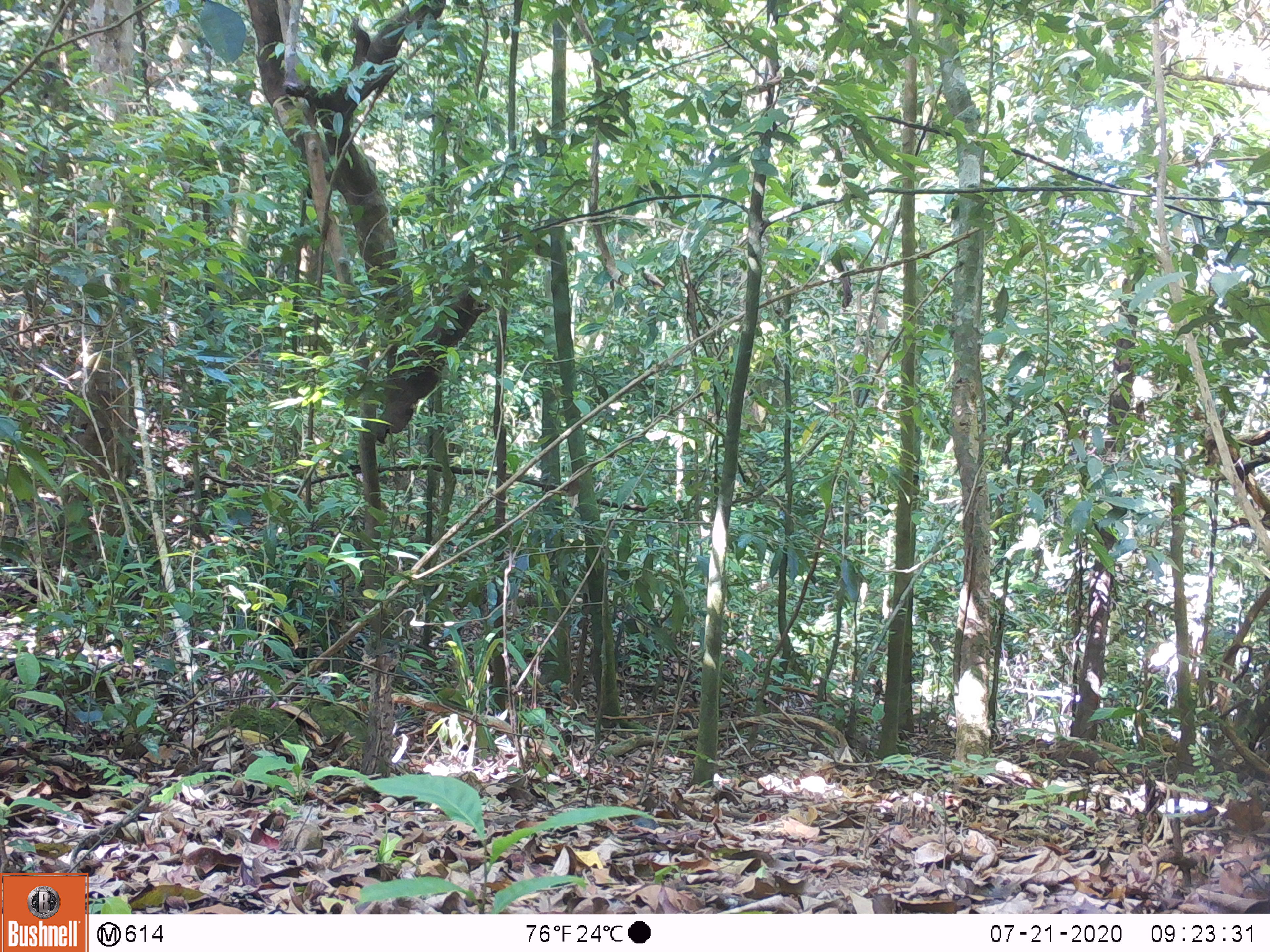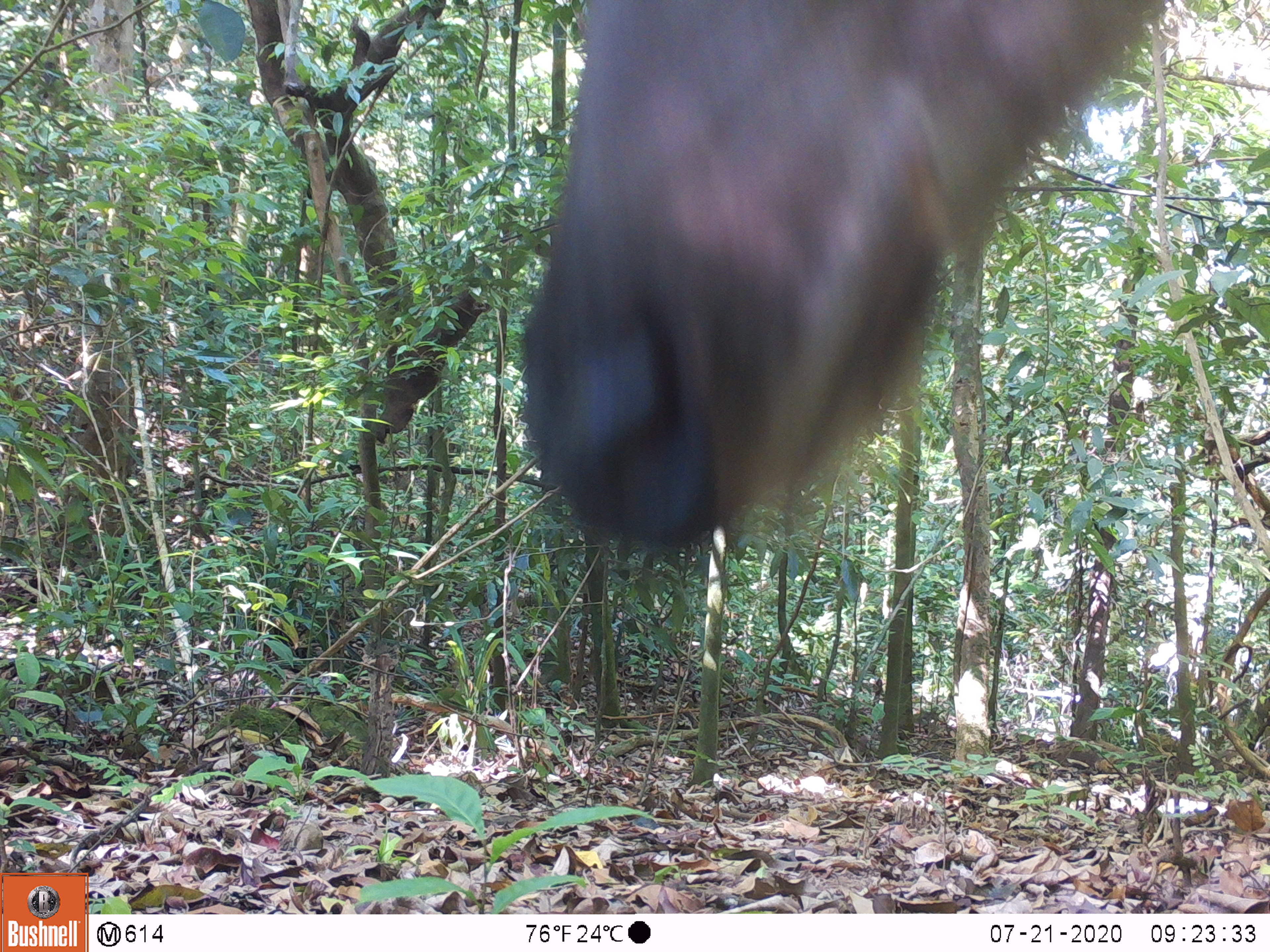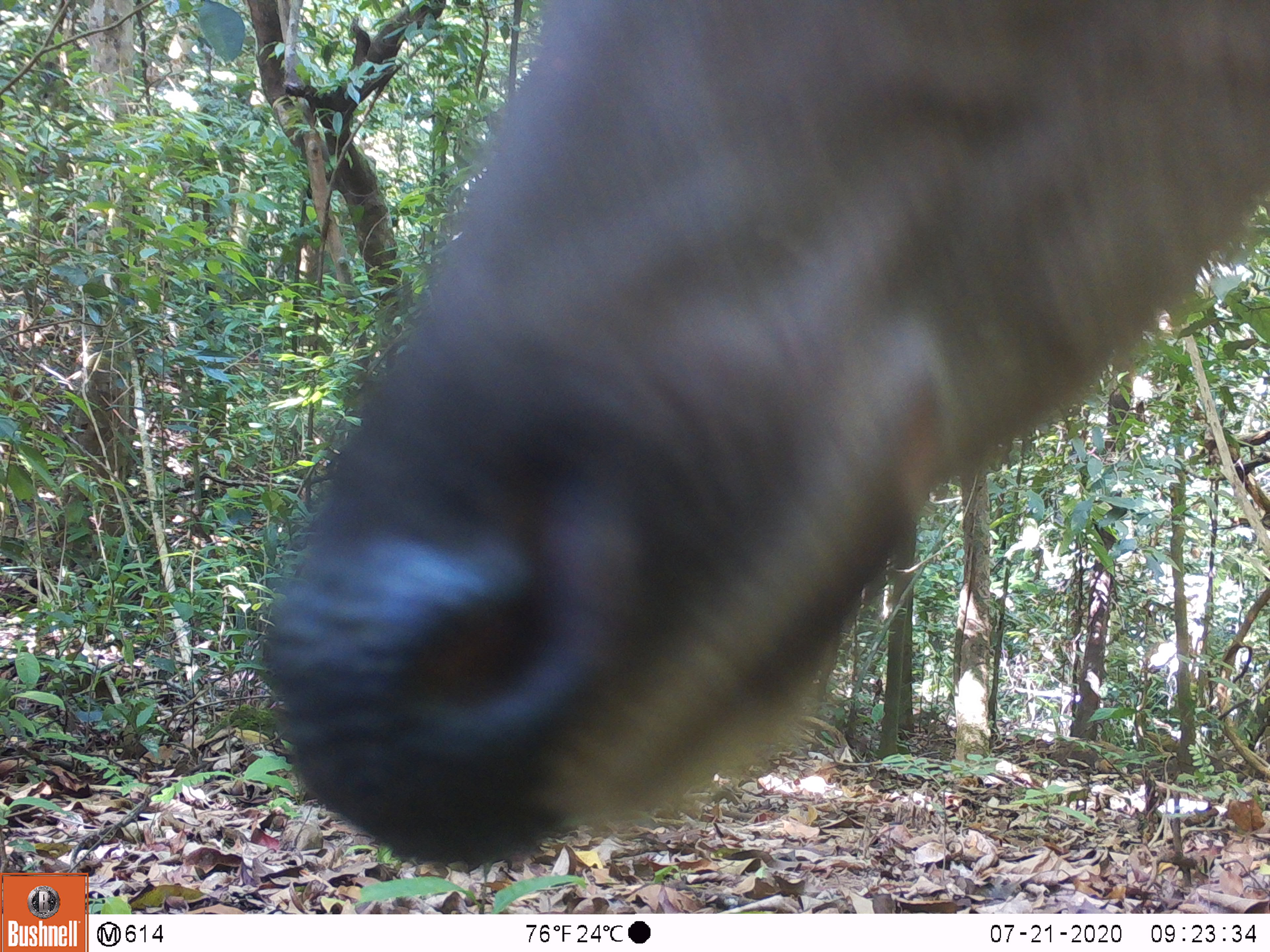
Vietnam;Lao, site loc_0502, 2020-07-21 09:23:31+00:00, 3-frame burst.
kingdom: Animalia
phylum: Chordata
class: Mammalia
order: Artiodactyla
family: Cervidae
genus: Rusa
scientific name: Rusa unicolor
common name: sambar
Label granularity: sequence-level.